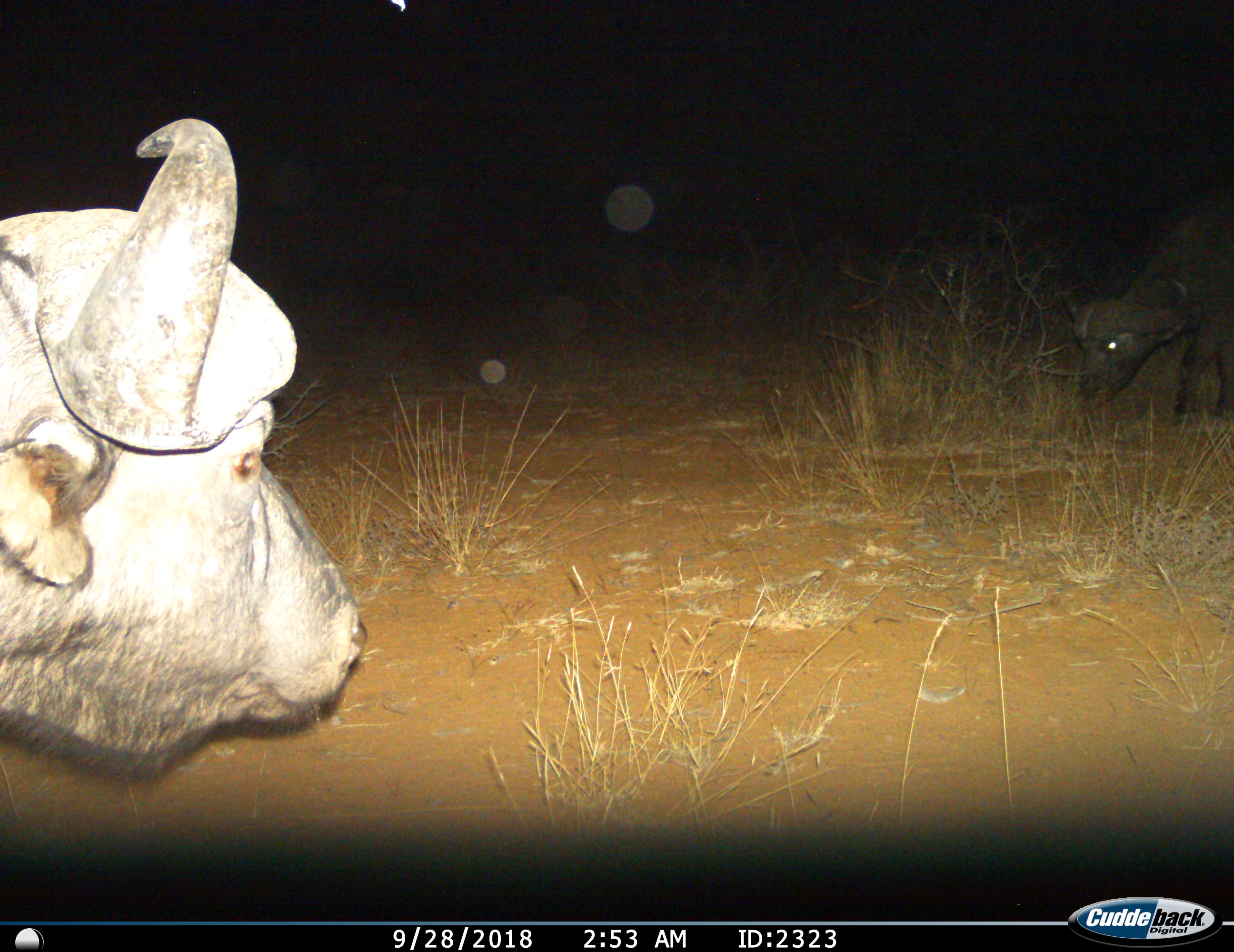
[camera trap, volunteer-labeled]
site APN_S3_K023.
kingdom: Animalia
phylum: Chordata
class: Mammalia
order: Artiodactyla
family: Bovidae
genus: Syncerus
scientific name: Syncerus caffer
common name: african buffalo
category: buffalo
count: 2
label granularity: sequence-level